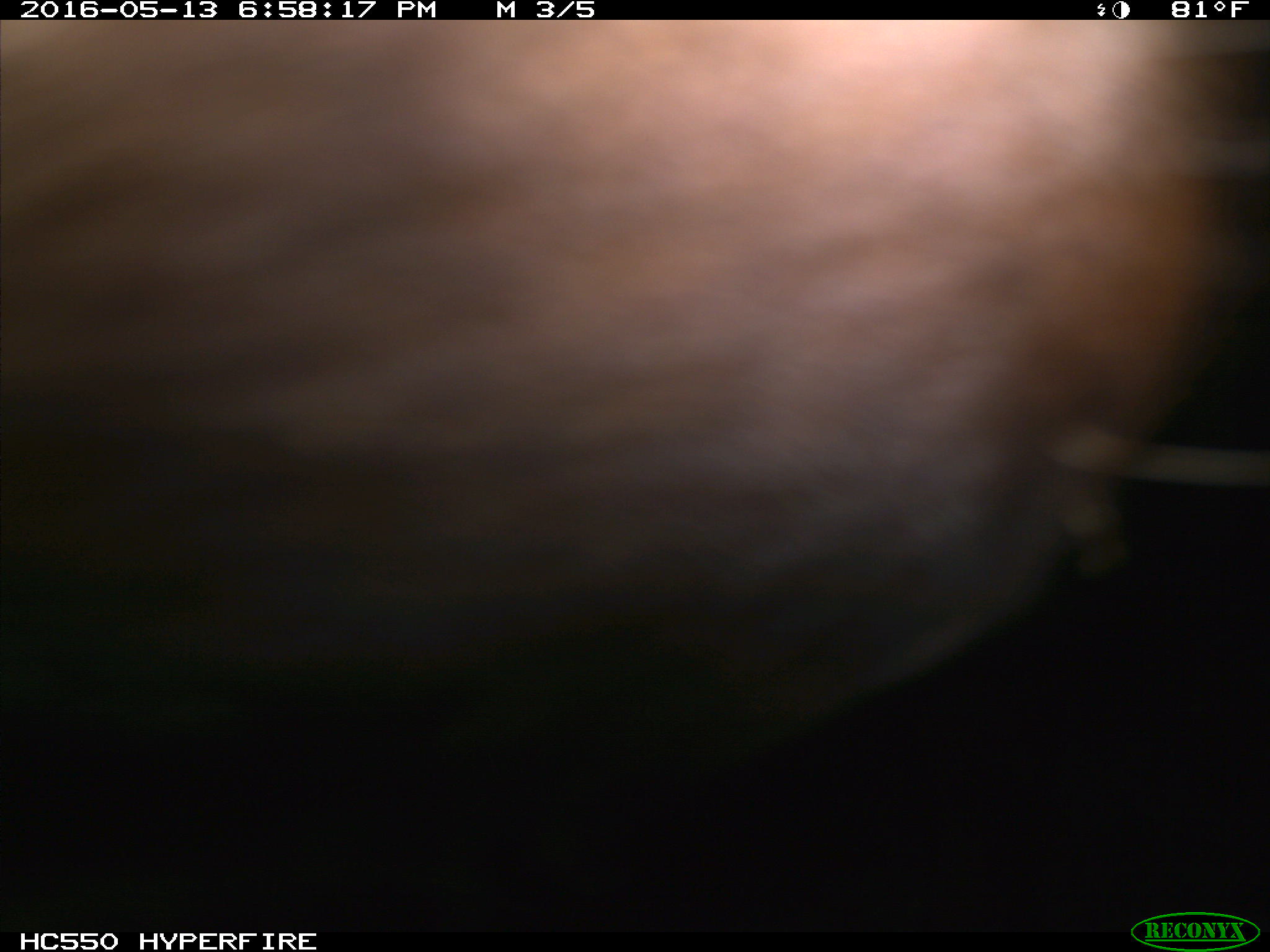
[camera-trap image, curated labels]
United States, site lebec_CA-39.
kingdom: Animalia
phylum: Chordata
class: Mammalia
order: Artiodactyla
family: Bovidae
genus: Bos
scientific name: Bos taurus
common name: domestic cow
Bos taurus (domestic cow).